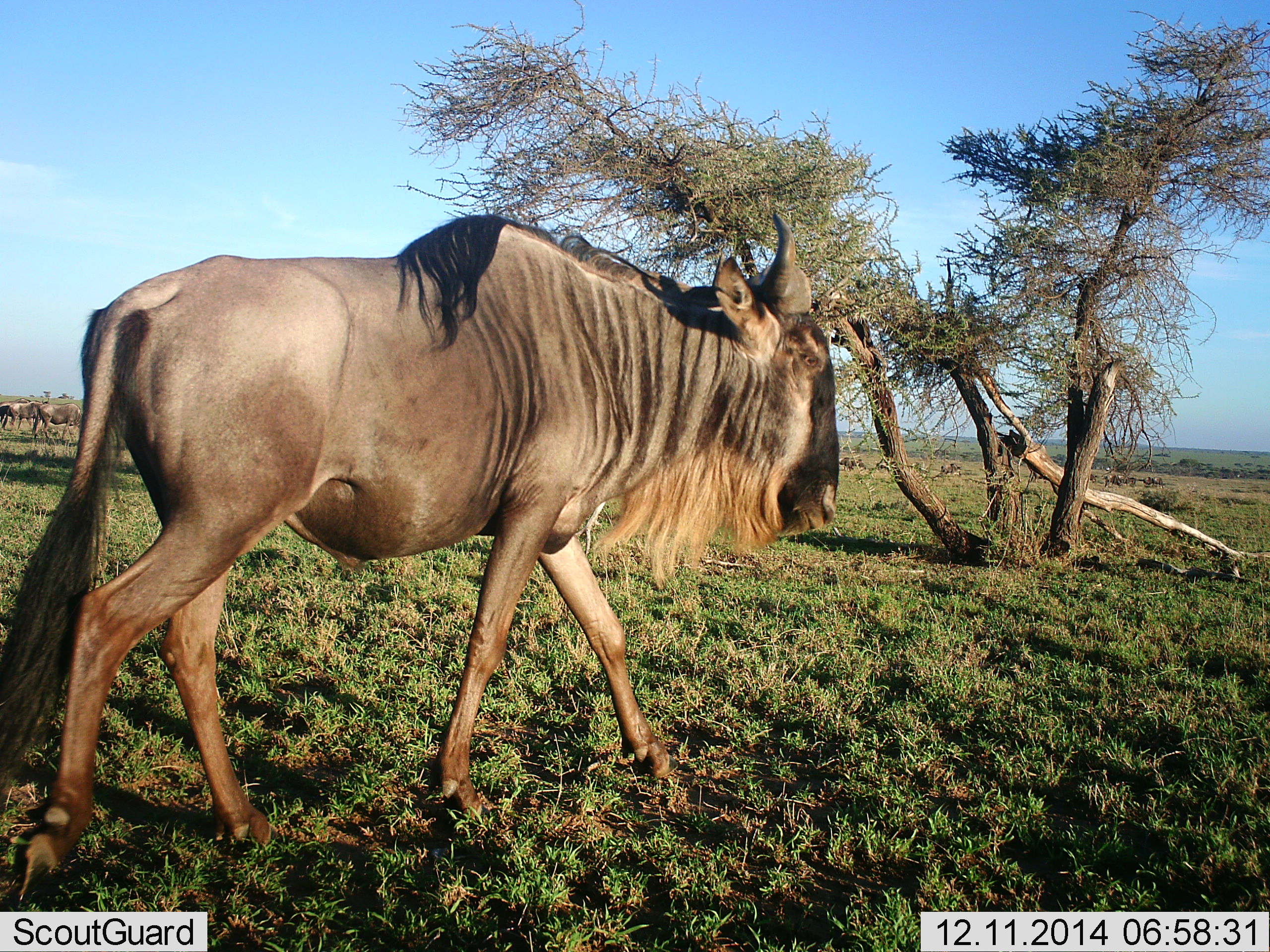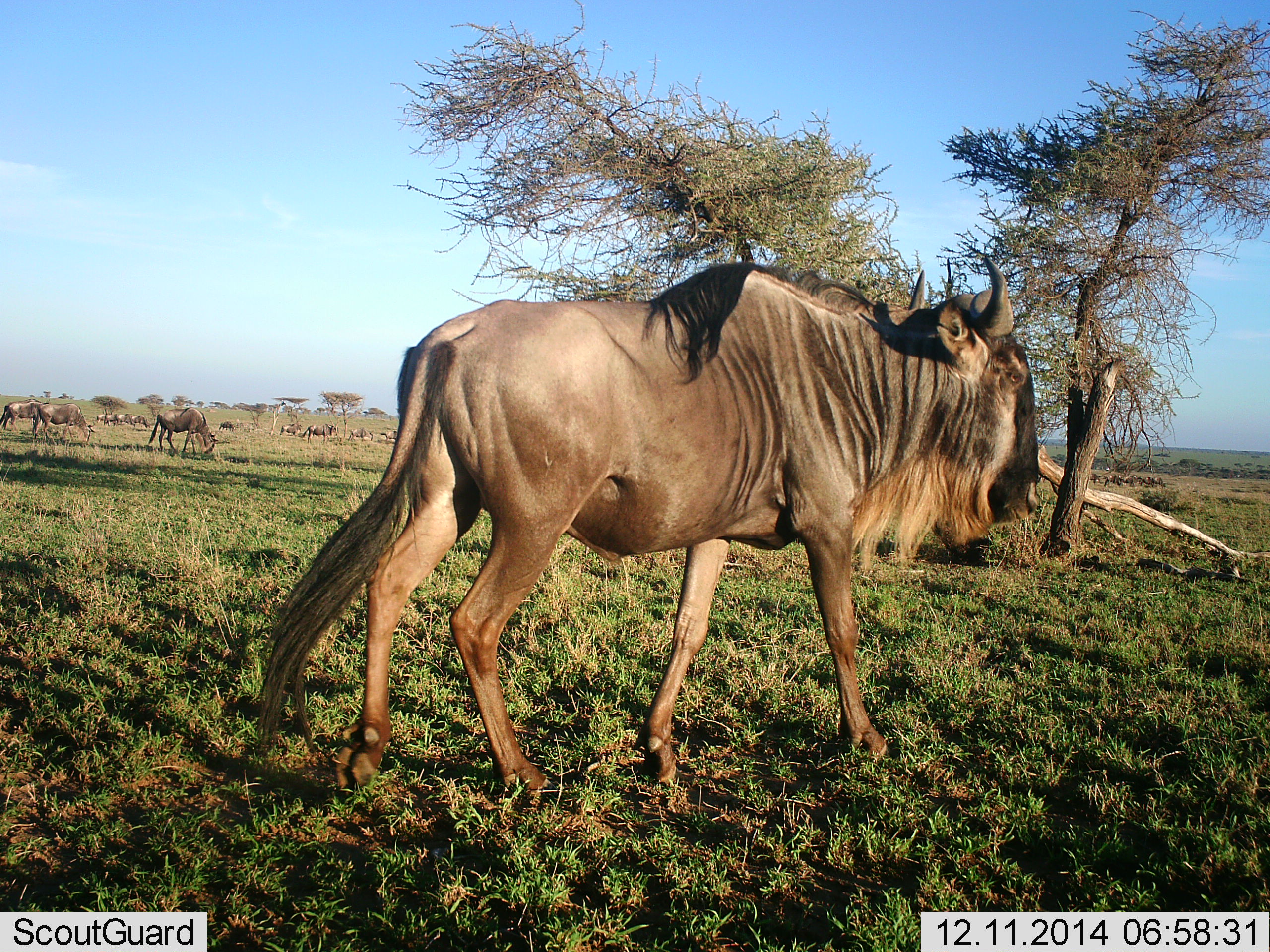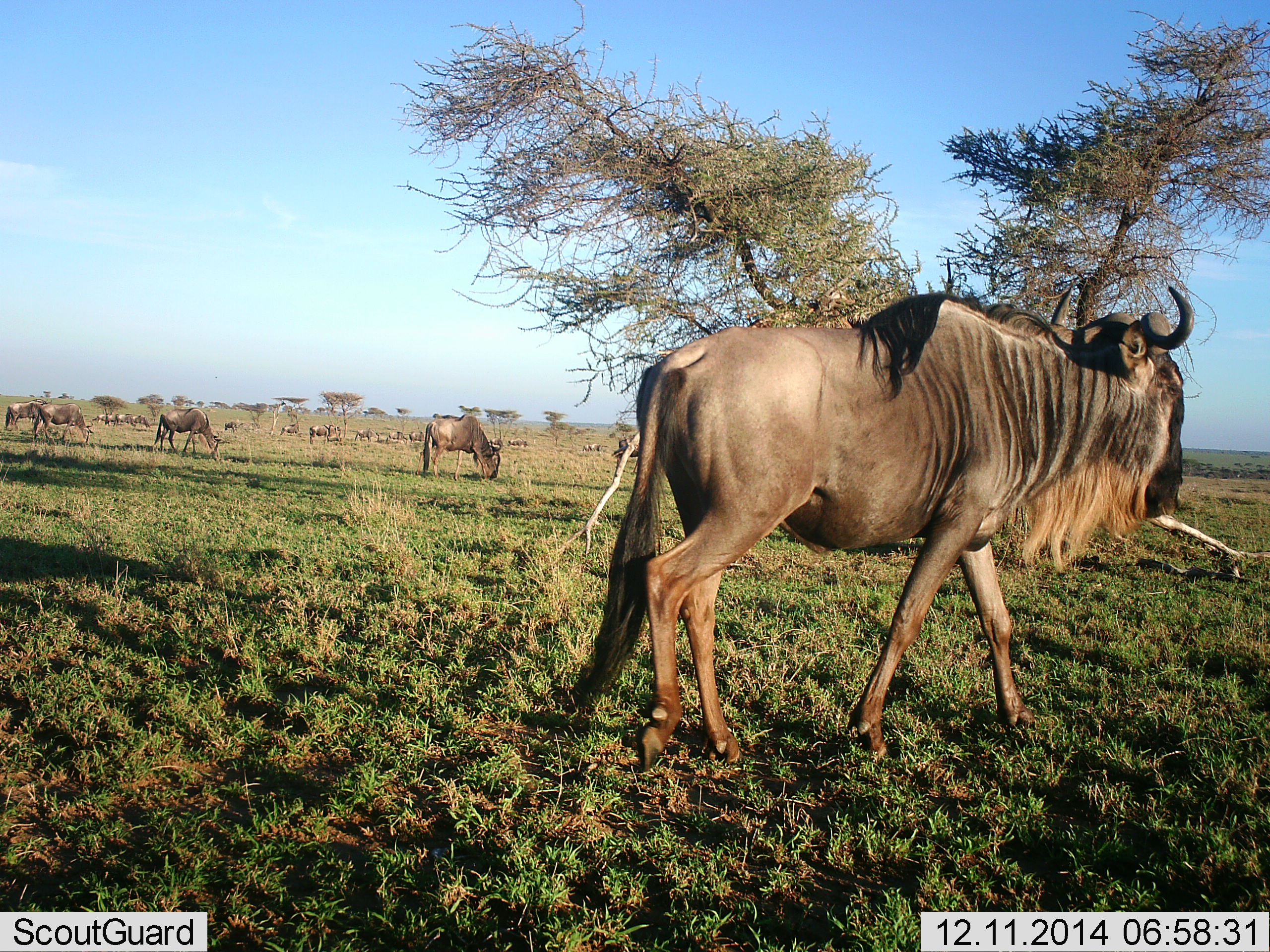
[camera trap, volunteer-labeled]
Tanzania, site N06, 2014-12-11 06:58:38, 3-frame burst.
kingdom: Animalia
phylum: Chordata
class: Mammalia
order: Artiodactyla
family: Bovidae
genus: Connochaetes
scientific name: Connochaetes taurinus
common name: blue wildebeest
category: wildebeest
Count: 11-50.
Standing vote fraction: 60%.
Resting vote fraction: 10%.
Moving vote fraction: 100%.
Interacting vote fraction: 0%.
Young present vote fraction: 0%.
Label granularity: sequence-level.